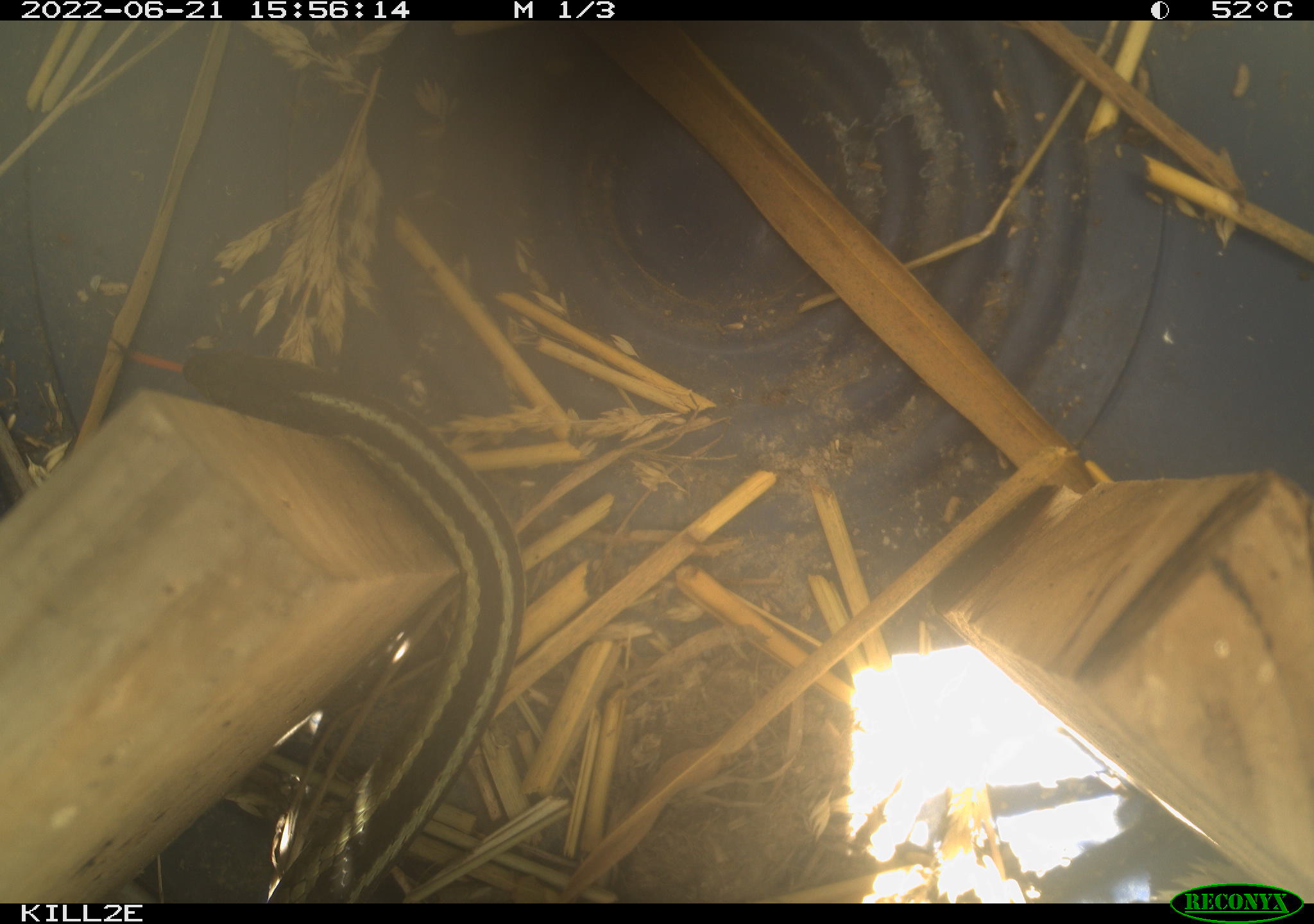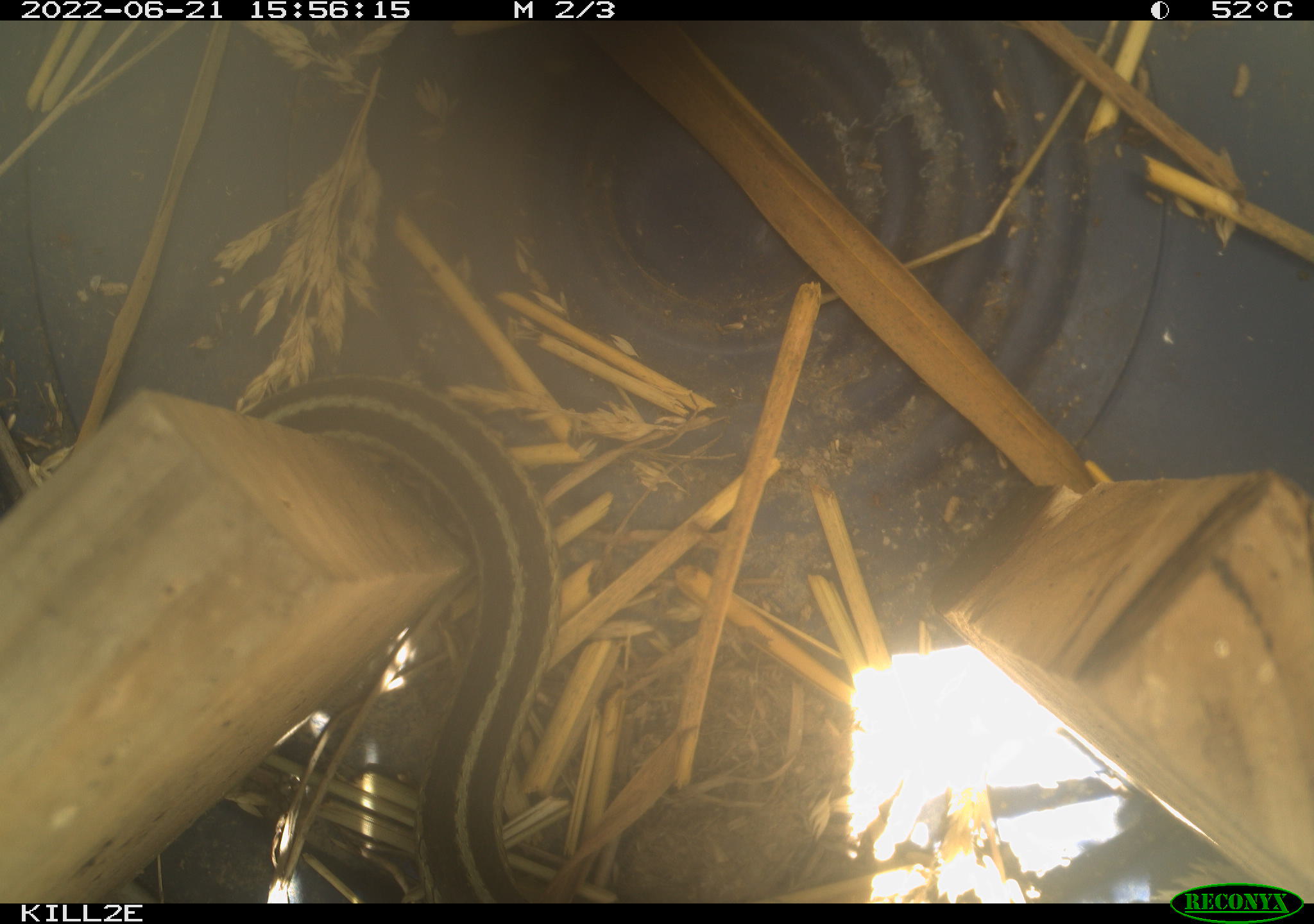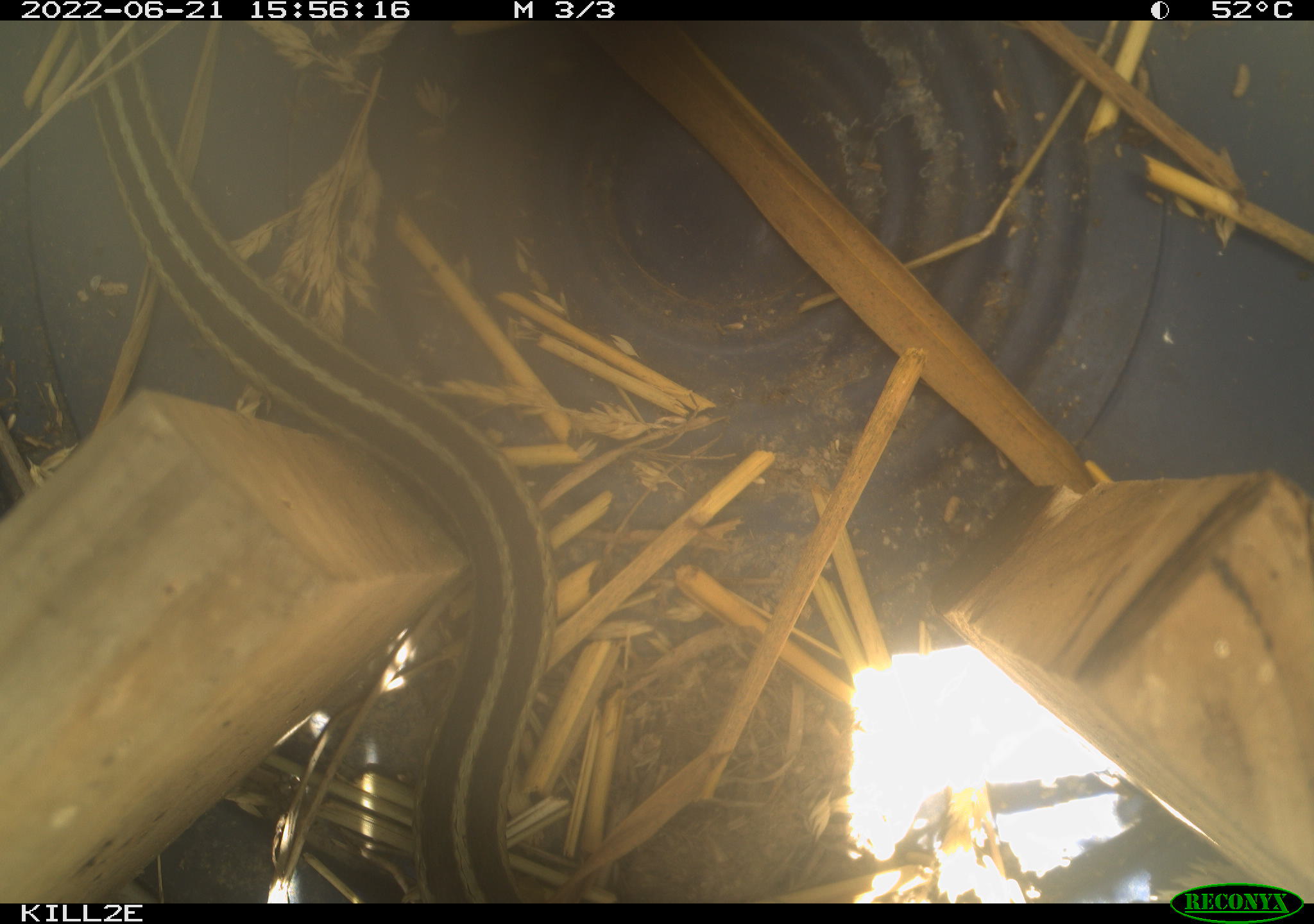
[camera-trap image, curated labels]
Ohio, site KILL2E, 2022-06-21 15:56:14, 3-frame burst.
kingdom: Animalia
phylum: Chordata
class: Reptilia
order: Squamata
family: Colubridae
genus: Thamnophis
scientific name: Thamnophis sirtalis sirtalis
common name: eastern gartersnake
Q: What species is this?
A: Eastern gartersnake (Thamnophis sirtalis sirtalis).